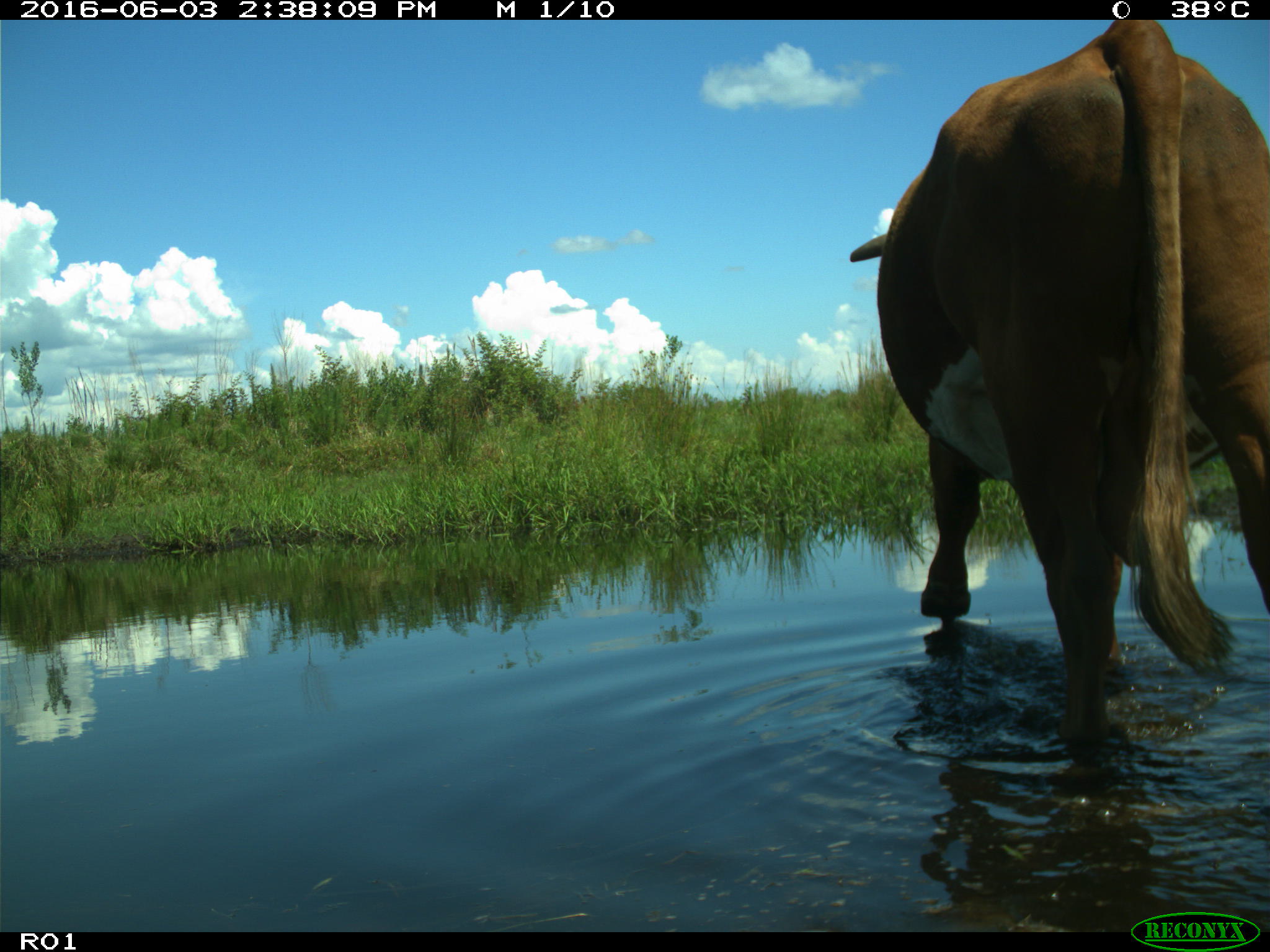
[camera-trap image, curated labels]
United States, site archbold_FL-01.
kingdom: Animalia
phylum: Chordata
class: Mammalia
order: Artiodactyla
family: Bovidae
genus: Bos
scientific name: Bos taurus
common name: domestic cow